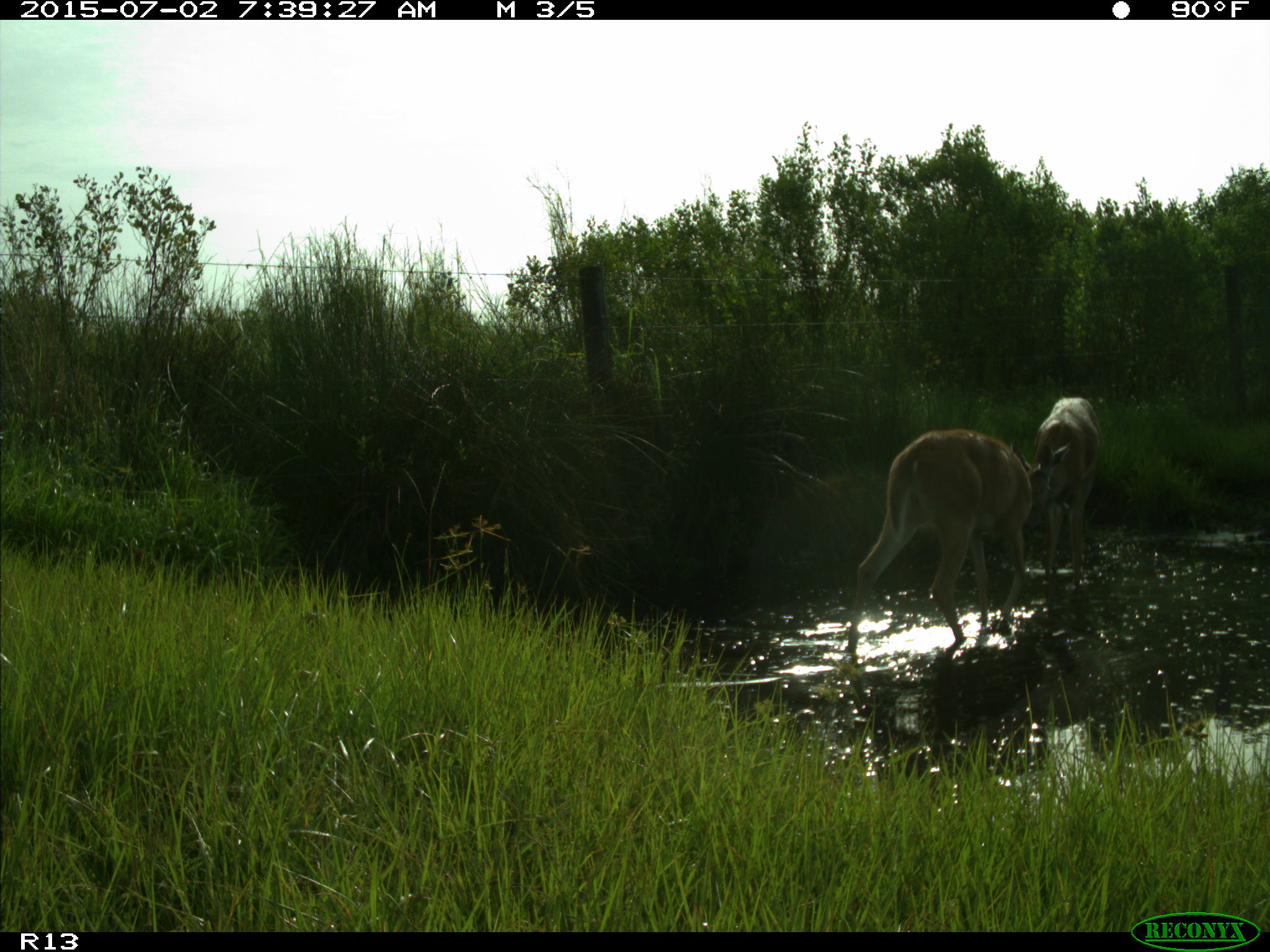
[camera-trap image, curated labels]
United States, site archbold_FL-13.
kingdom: Animalia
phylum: Chordata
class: Mammalia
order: Artiodactyla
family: Cervidae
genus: Odocoileus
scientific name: Odocoileus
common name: deer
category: unidentified deer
Unidentified deer (deer) (Odocoileus).